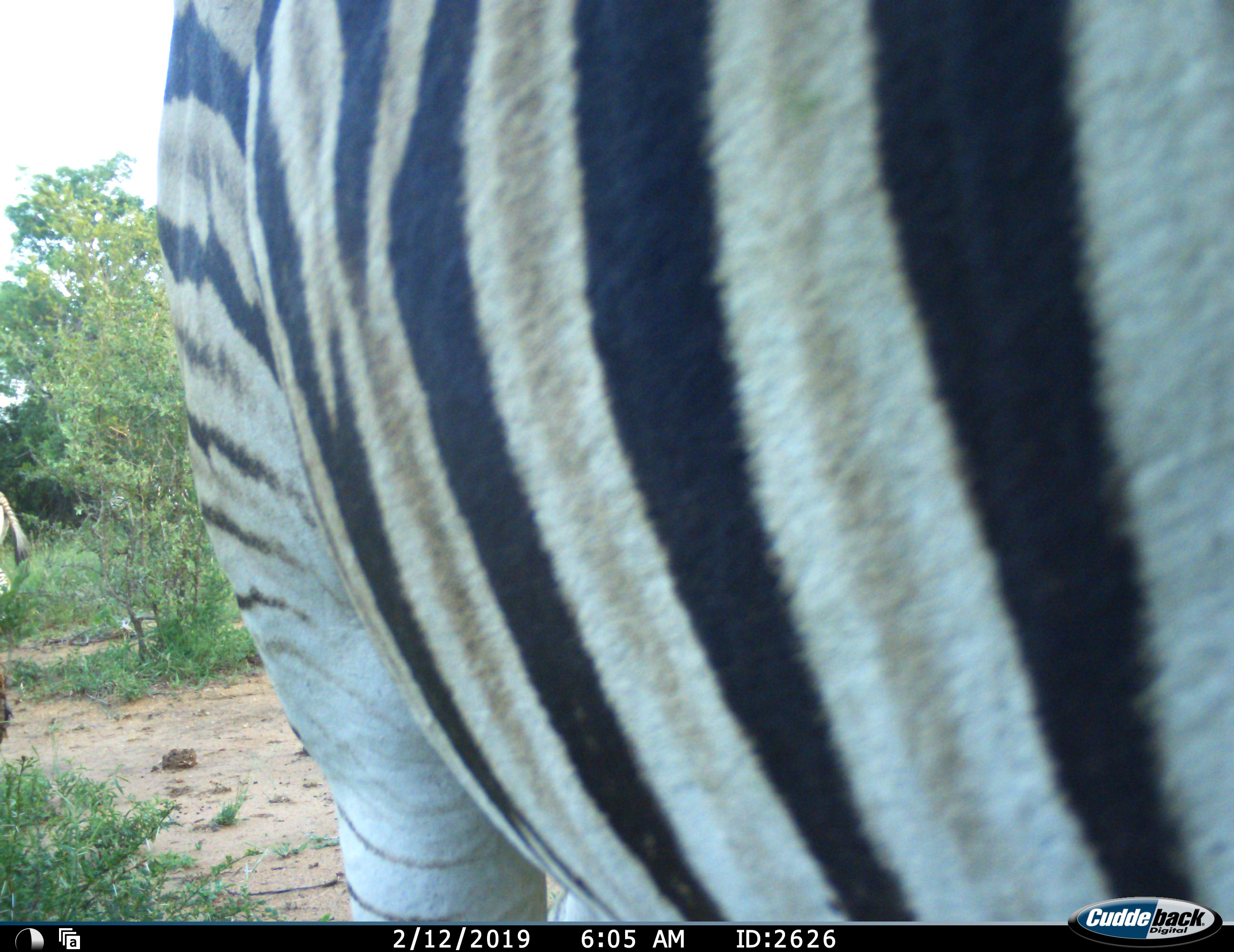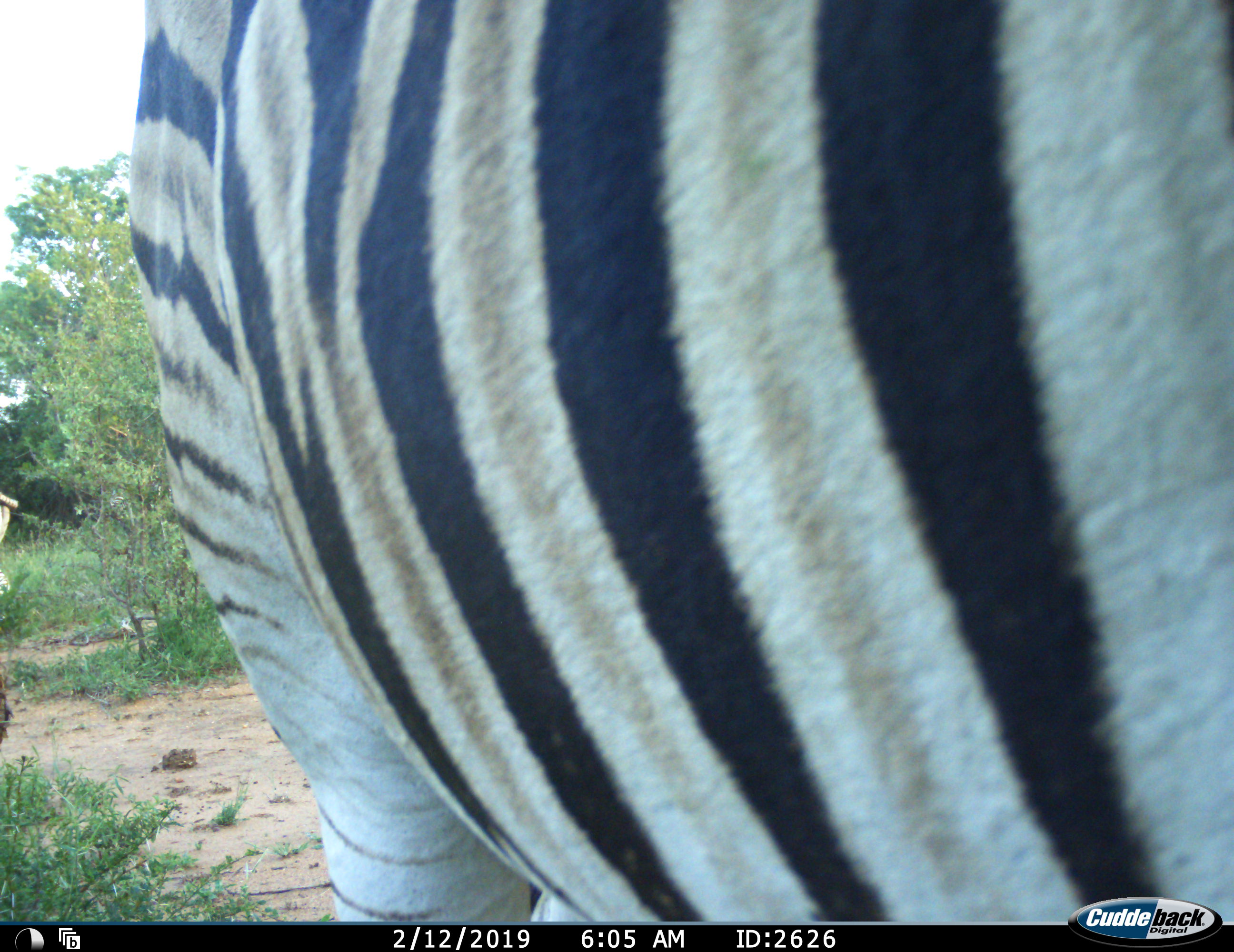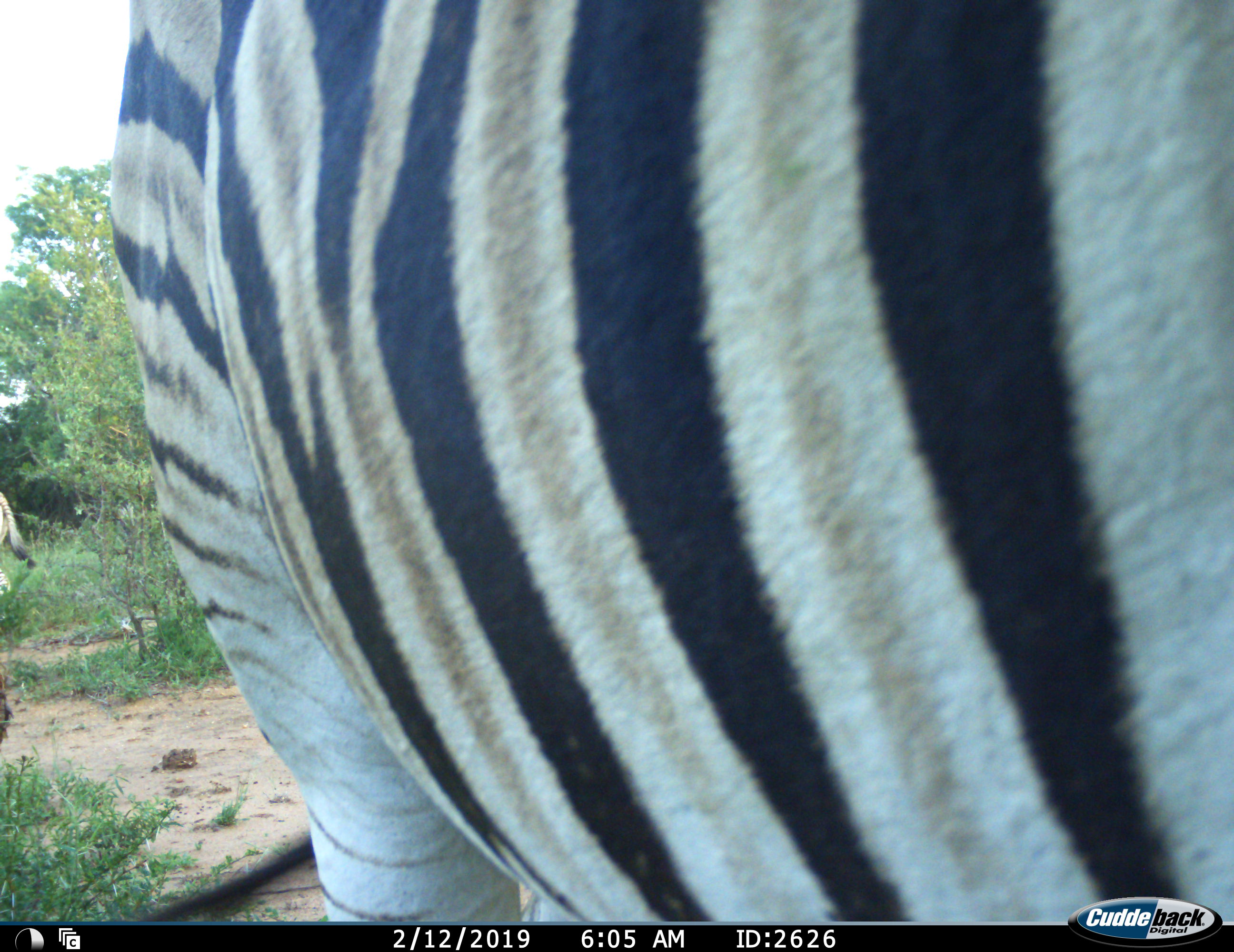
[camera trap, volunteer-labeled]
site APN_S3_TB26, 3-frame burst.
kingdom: Animalia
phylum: Chordata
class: Mammalia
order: Perissodactyla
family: Equidae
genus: Equus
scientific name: Equus quagga burchellii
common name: burchell's zebra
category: zebraburchells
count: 2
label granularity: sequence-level